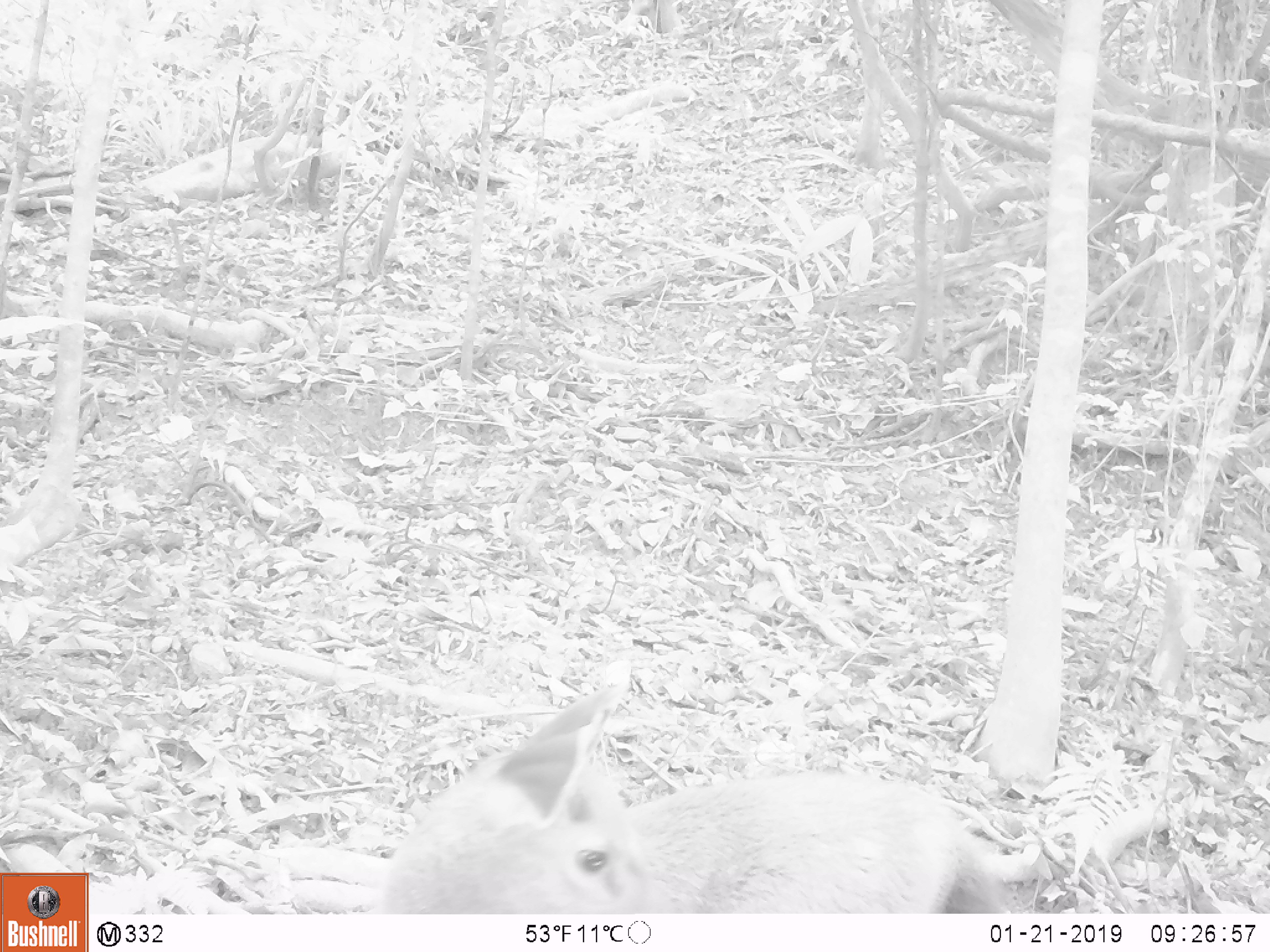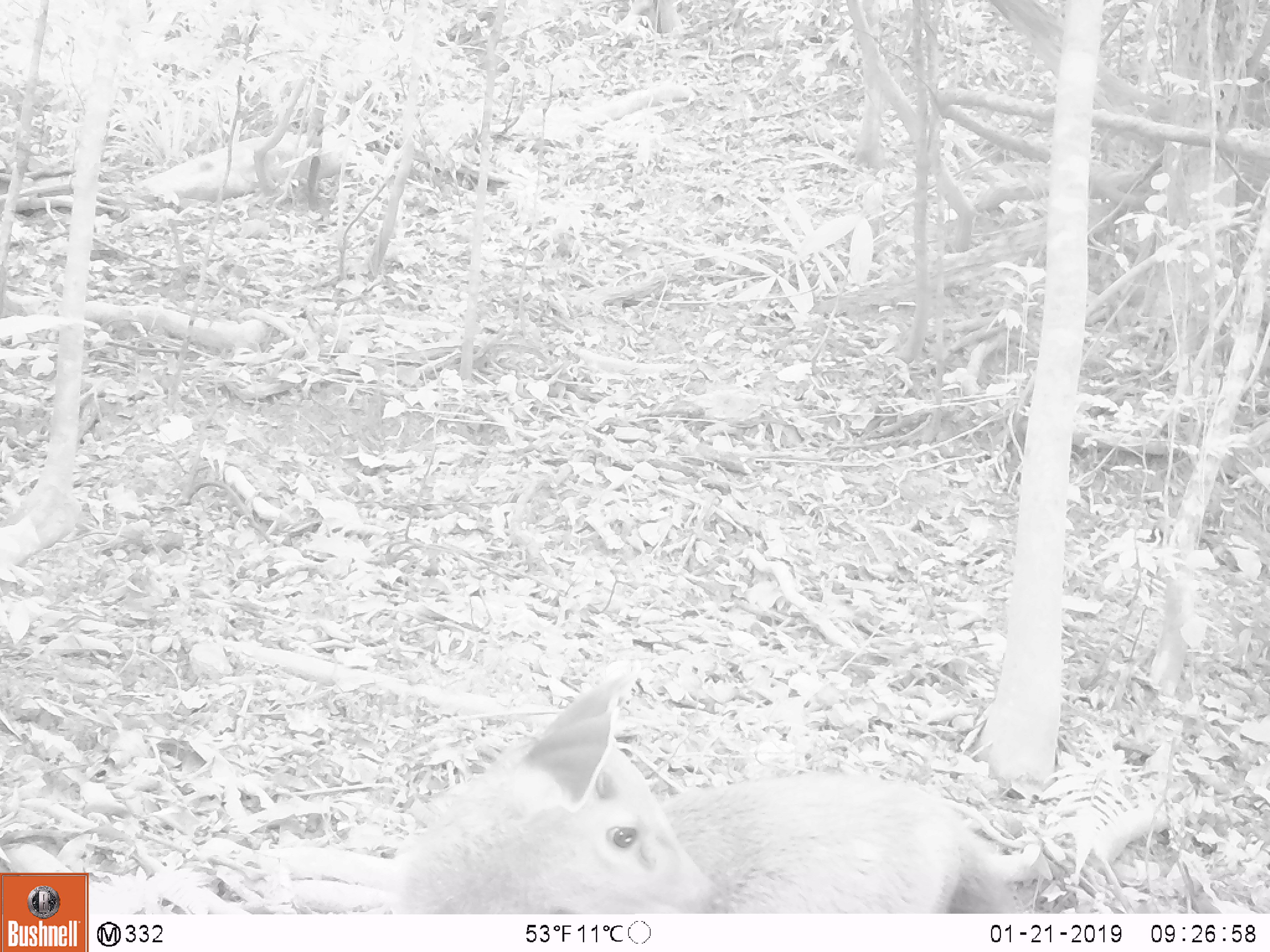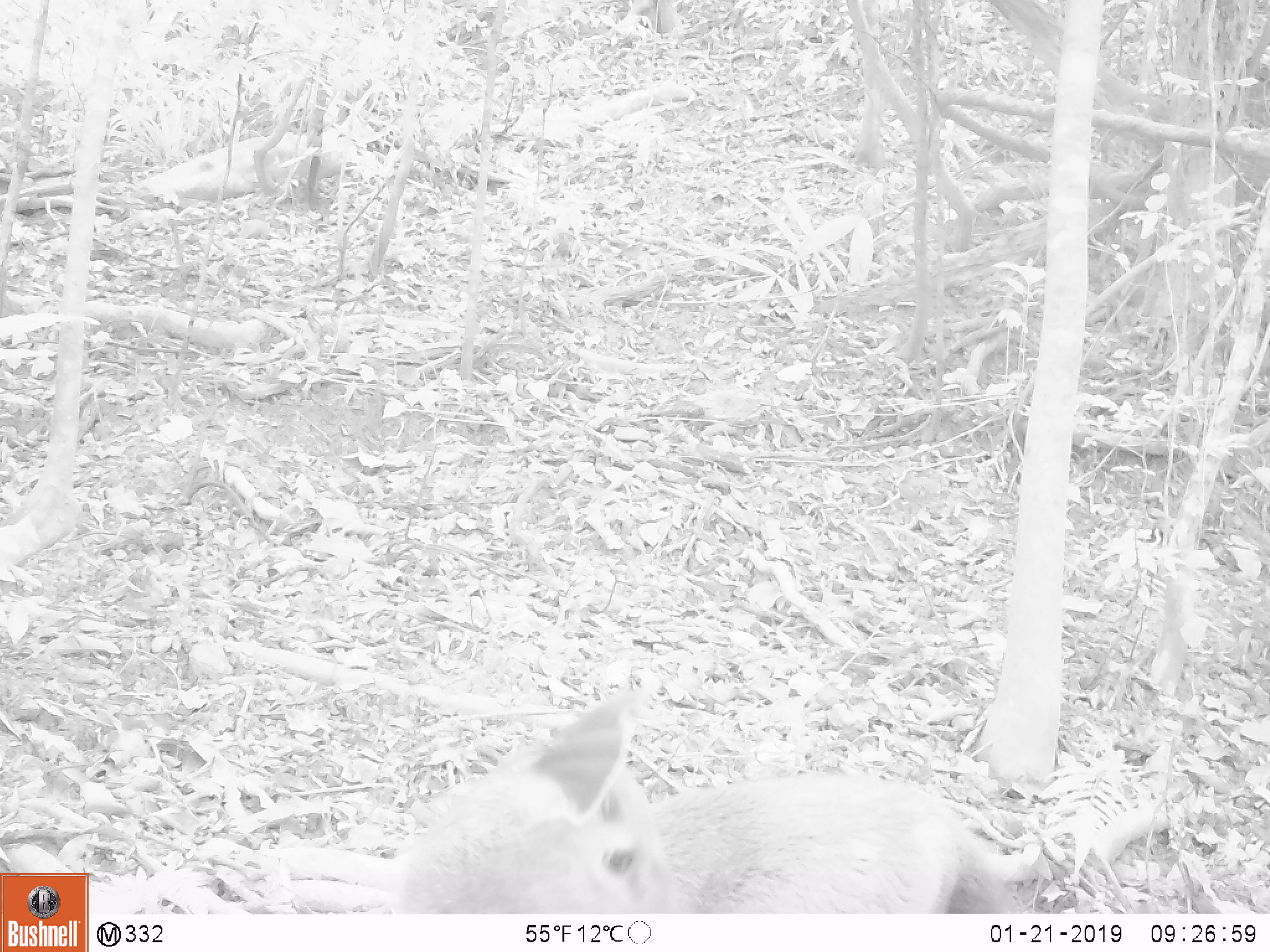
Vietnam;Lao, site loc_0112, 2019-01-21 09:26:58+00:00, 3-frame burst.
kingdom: Animalia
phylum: Chordata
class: Mammalia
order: Artiodactyla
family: Cervidae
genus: Rusa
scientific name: Rusa unicolor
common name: sambar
Sambar (Rusa unicolor). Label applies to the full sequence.